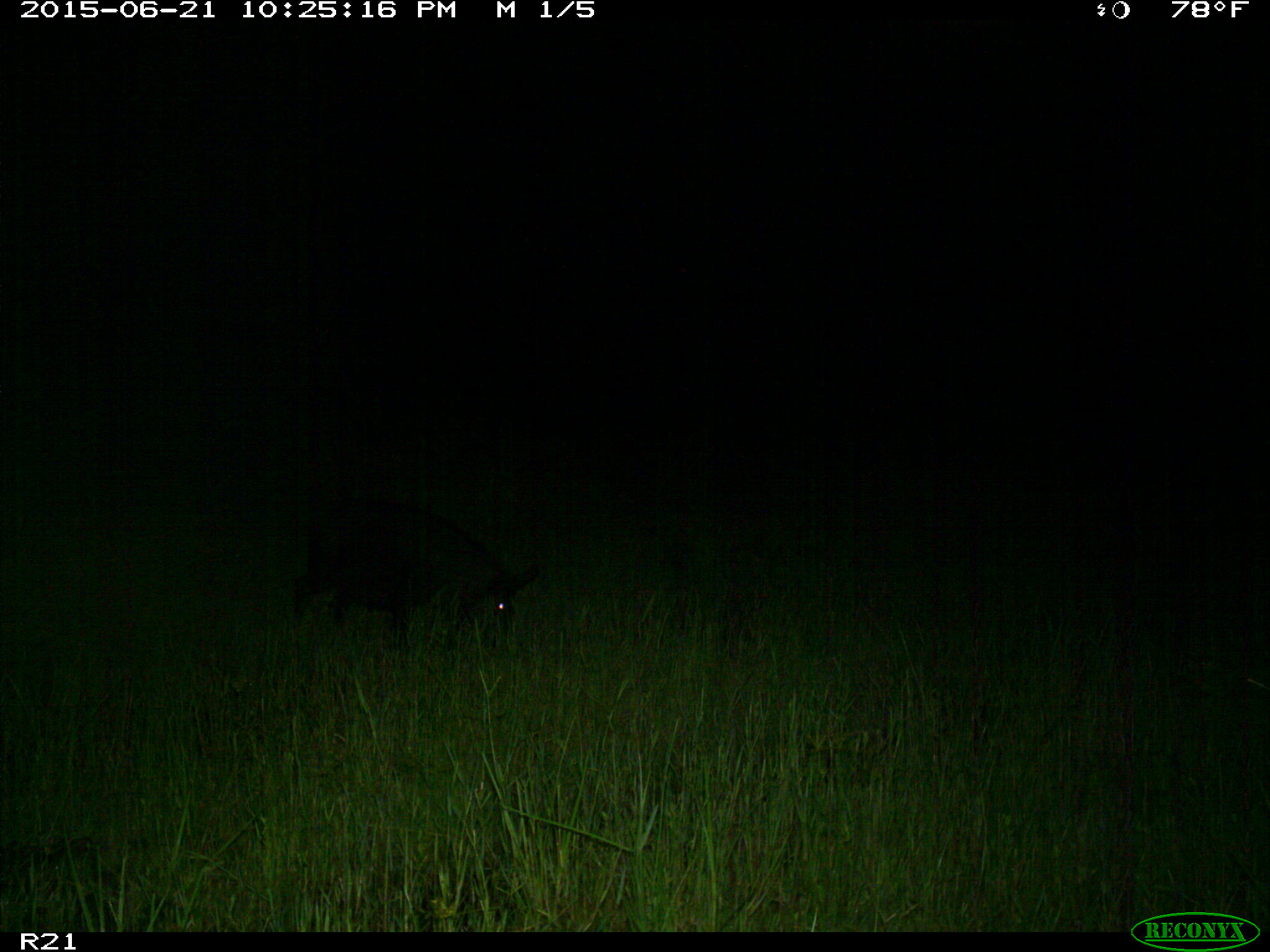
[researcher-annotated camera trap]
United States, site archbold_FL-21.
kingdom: Animalia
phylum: Chordata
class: Mammalia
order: Artiodactyla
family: Suidae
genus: Sus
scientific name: Sus scrofa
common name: wild boar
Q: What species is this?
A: Sus scrofa (wild boar).